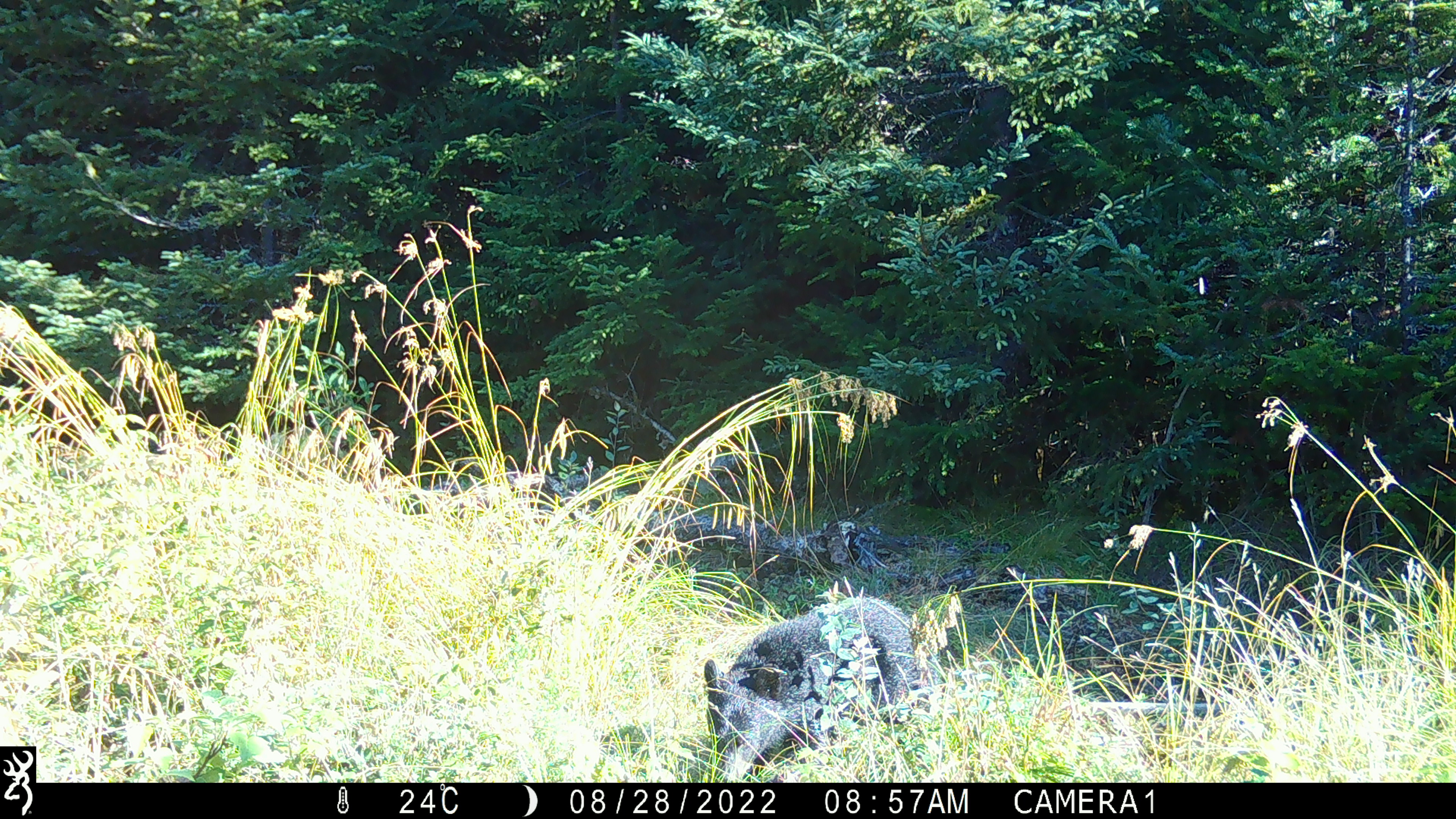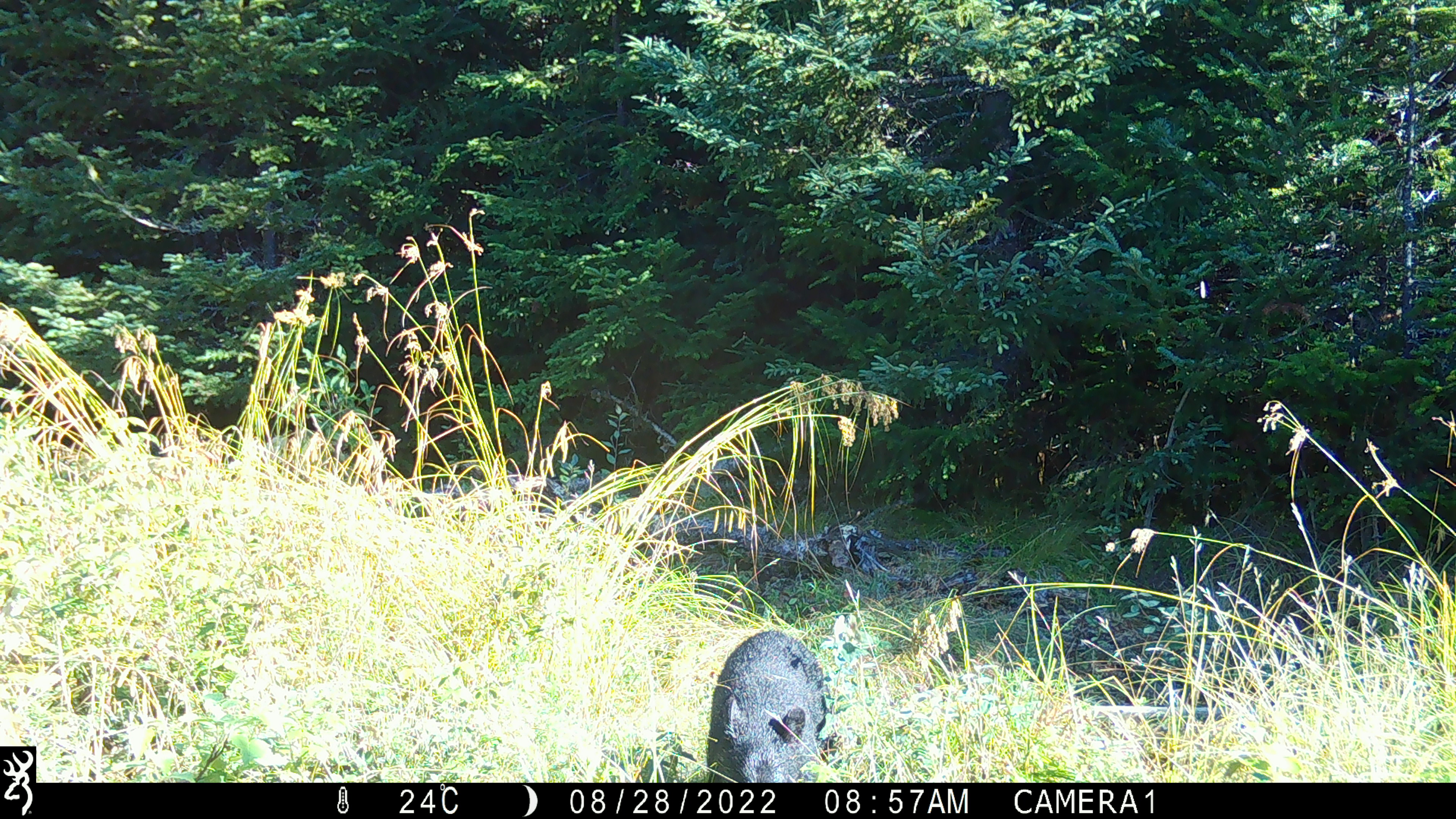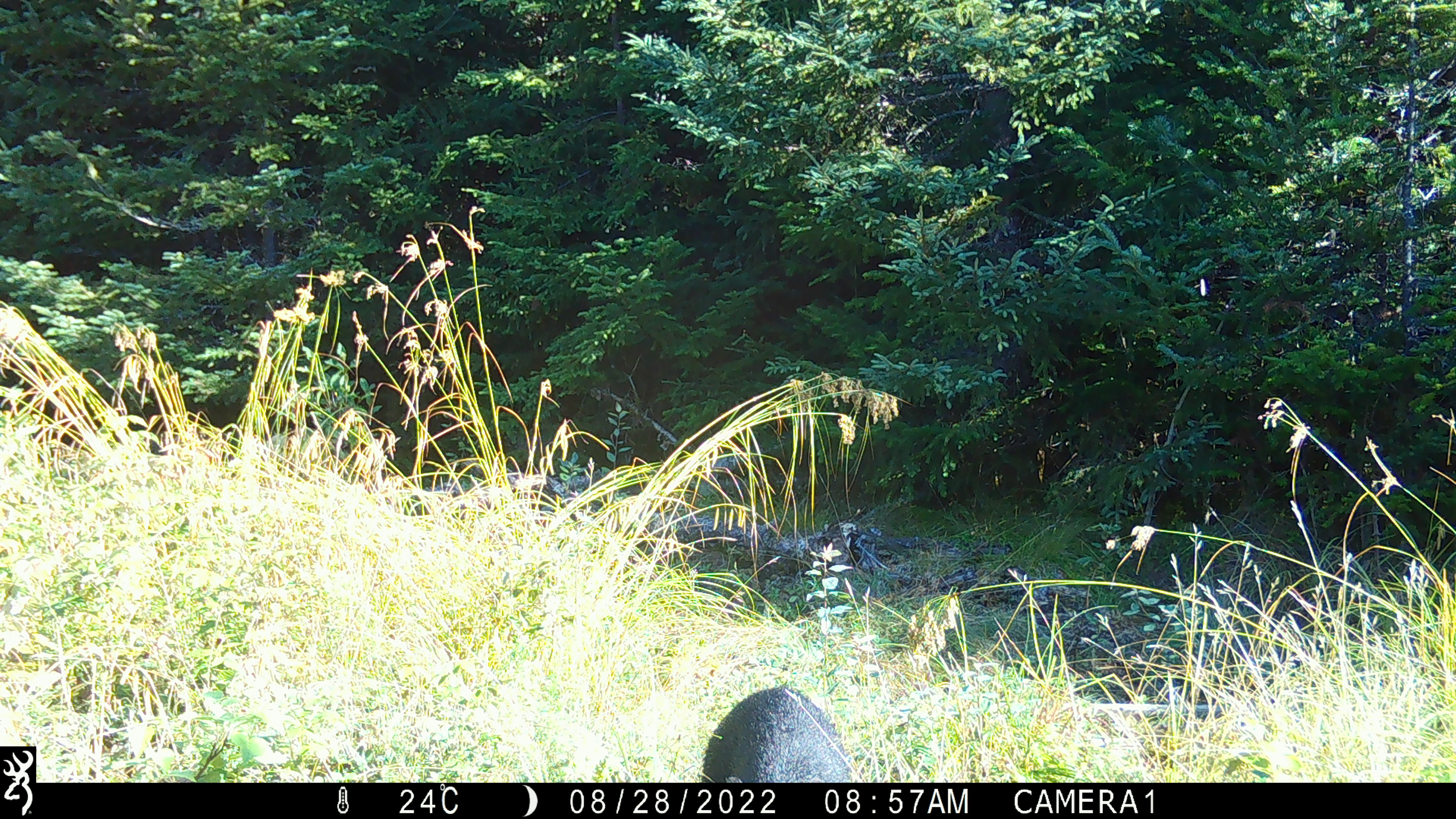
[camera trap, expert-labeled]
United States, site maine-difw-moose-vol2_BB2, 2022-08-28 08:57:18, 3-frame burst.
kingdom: Animalia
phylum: Chordata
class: Mammalia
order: Carnivora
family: Ursidae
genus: Ursus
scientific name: Ursus americanus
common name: black bear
Black bear (Ursus americanus).